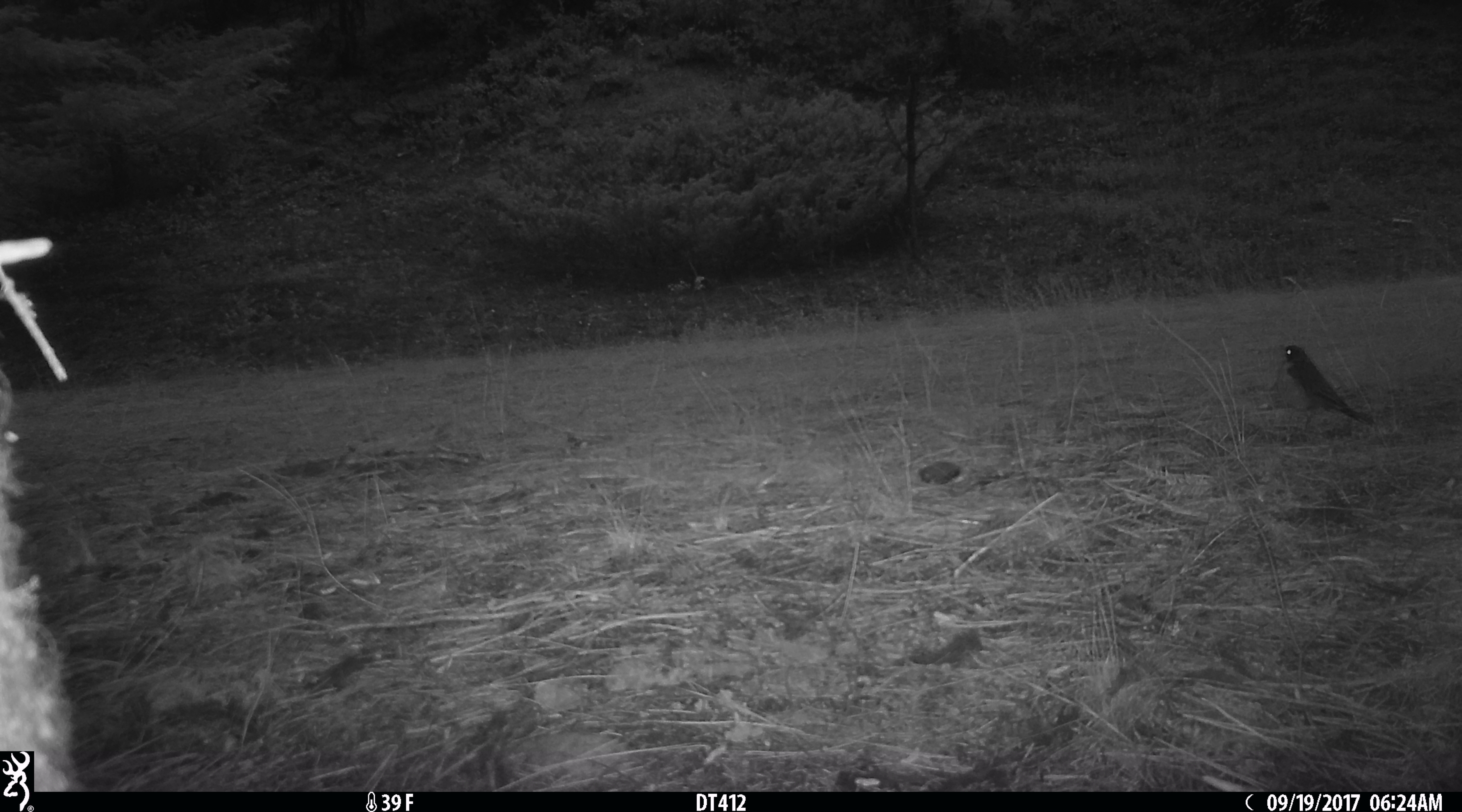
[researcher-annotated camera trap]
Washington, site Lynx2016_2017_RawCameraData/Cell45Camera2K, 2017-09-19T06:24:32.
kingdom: Animalia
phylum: Chordata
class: Aves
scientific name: Aves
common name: birds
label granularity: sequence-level